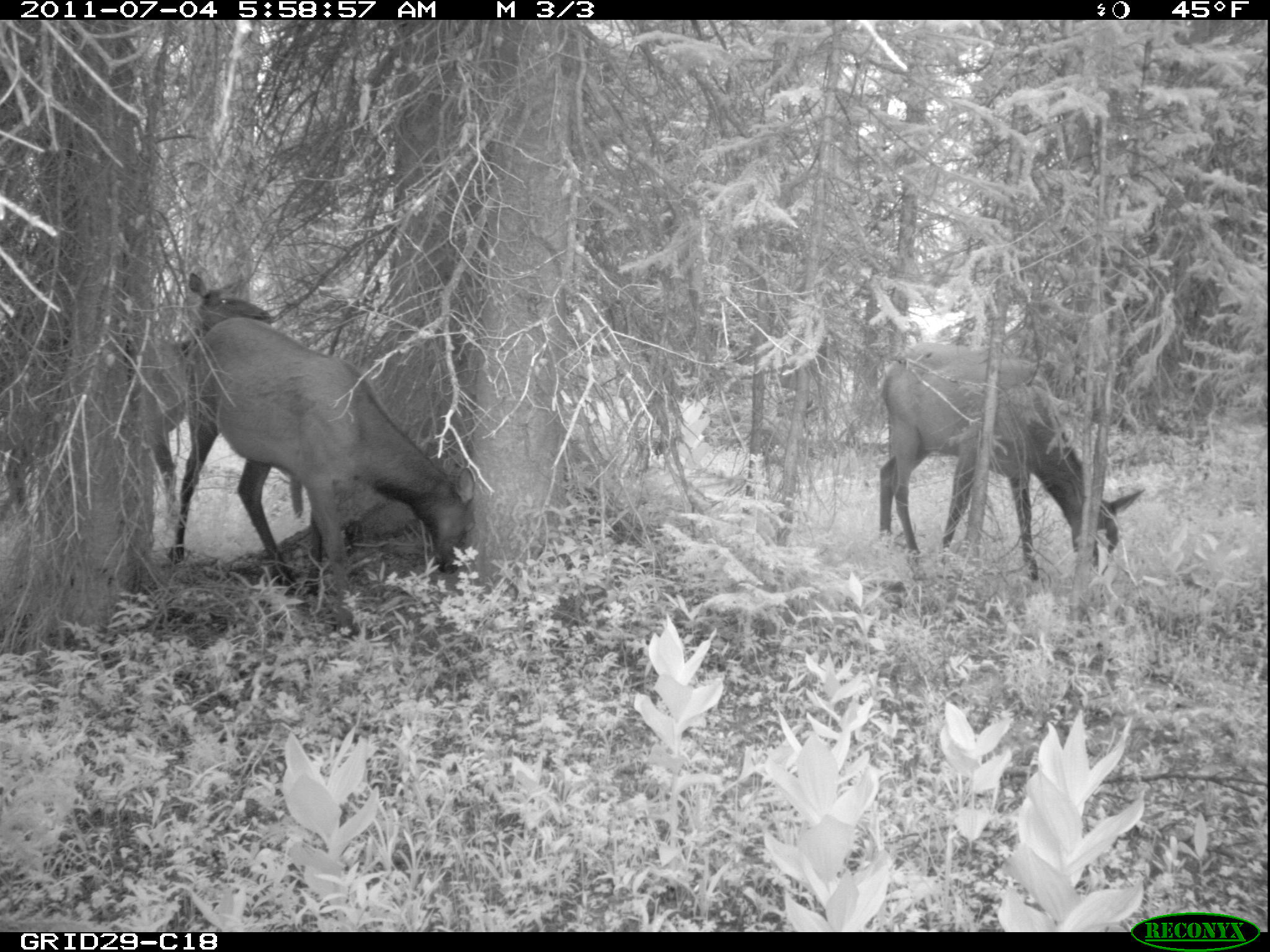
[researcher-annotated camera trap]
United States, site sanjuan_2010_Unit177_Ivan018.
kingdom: Animalia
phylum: Chordata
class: Mammalia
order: Artiodactyla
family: Cervidae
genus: Cervus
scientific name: Cervus elaphus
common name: red deer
Cervus elaphus (red deer).